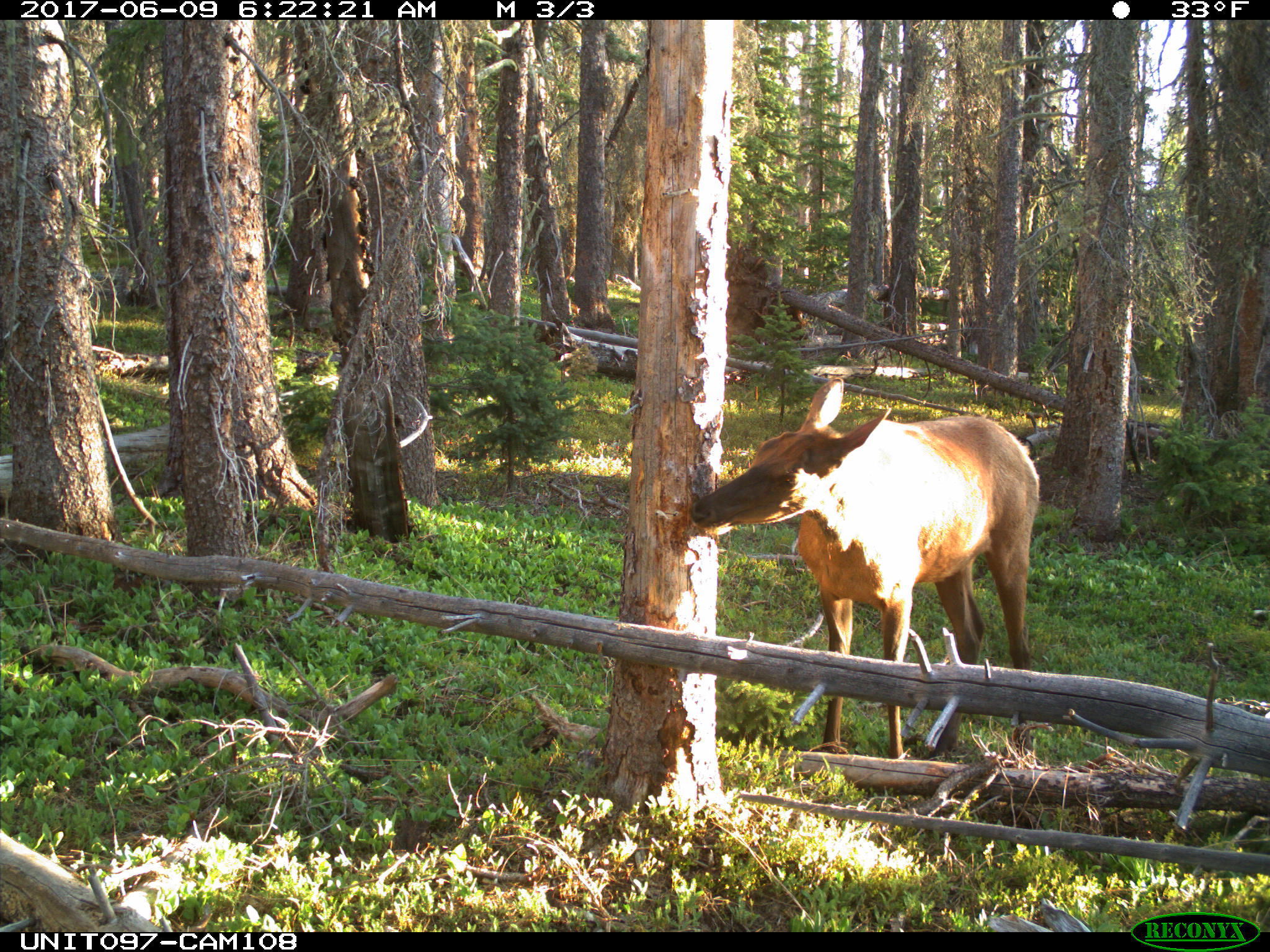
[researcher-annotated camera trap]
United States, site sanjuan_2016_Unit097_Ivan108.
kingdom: Animalia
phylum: Chordata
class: Mammalia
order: Artiodactyla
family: Cervidae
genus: Cervus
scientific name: Cervus elaphus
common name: red deer